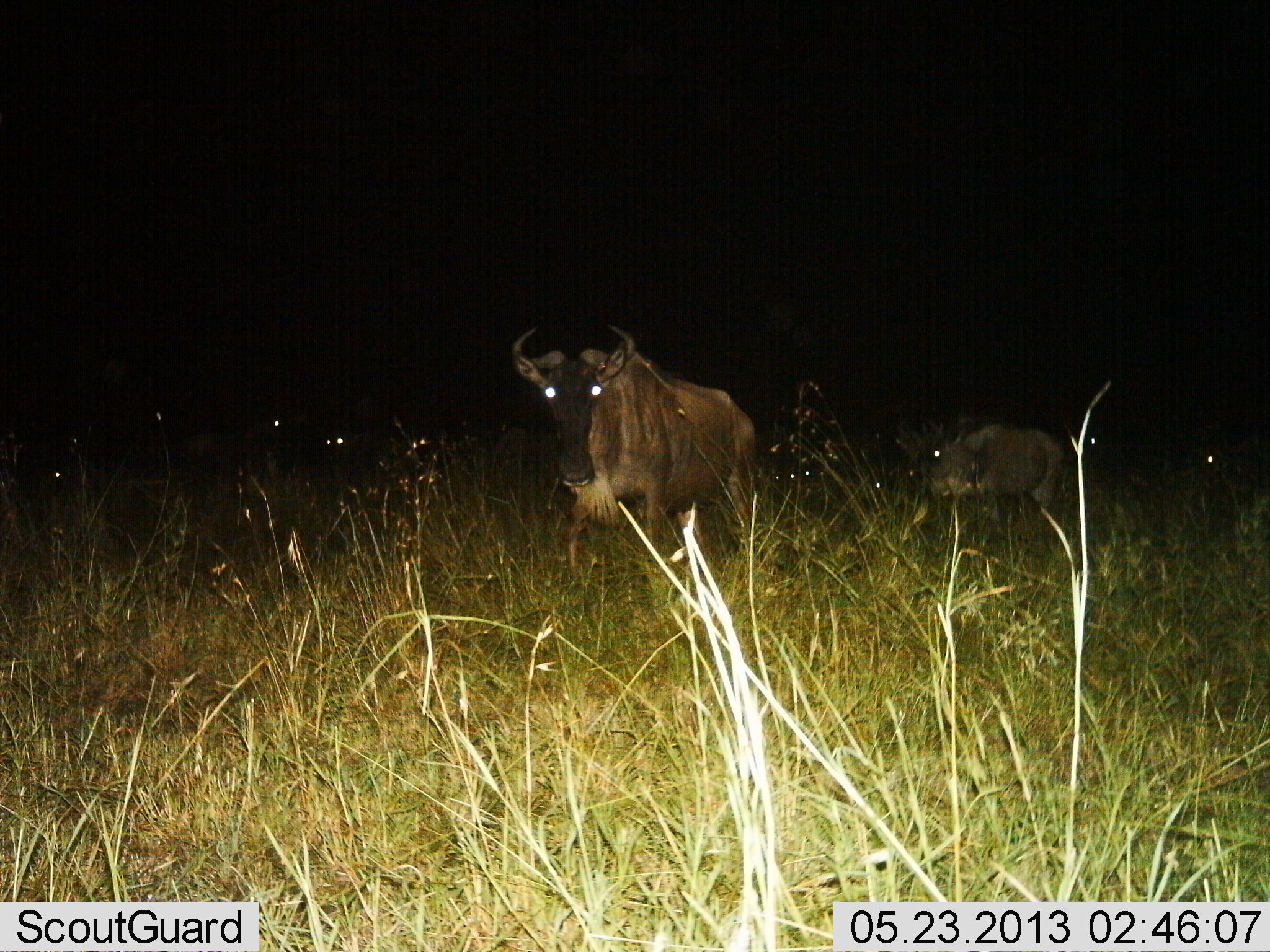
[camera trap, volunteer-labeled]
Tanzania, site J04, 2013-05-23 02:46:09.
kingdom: Animalia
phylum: Chordata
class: Mammalia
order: Artiodactyla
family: Bovidae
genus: Connochaetes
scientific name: Connochaetes taurinus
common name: blue wildebeest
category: wildebeest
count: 4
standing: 83%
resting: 12%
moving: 33%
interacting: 0%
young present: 0%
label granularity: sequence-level